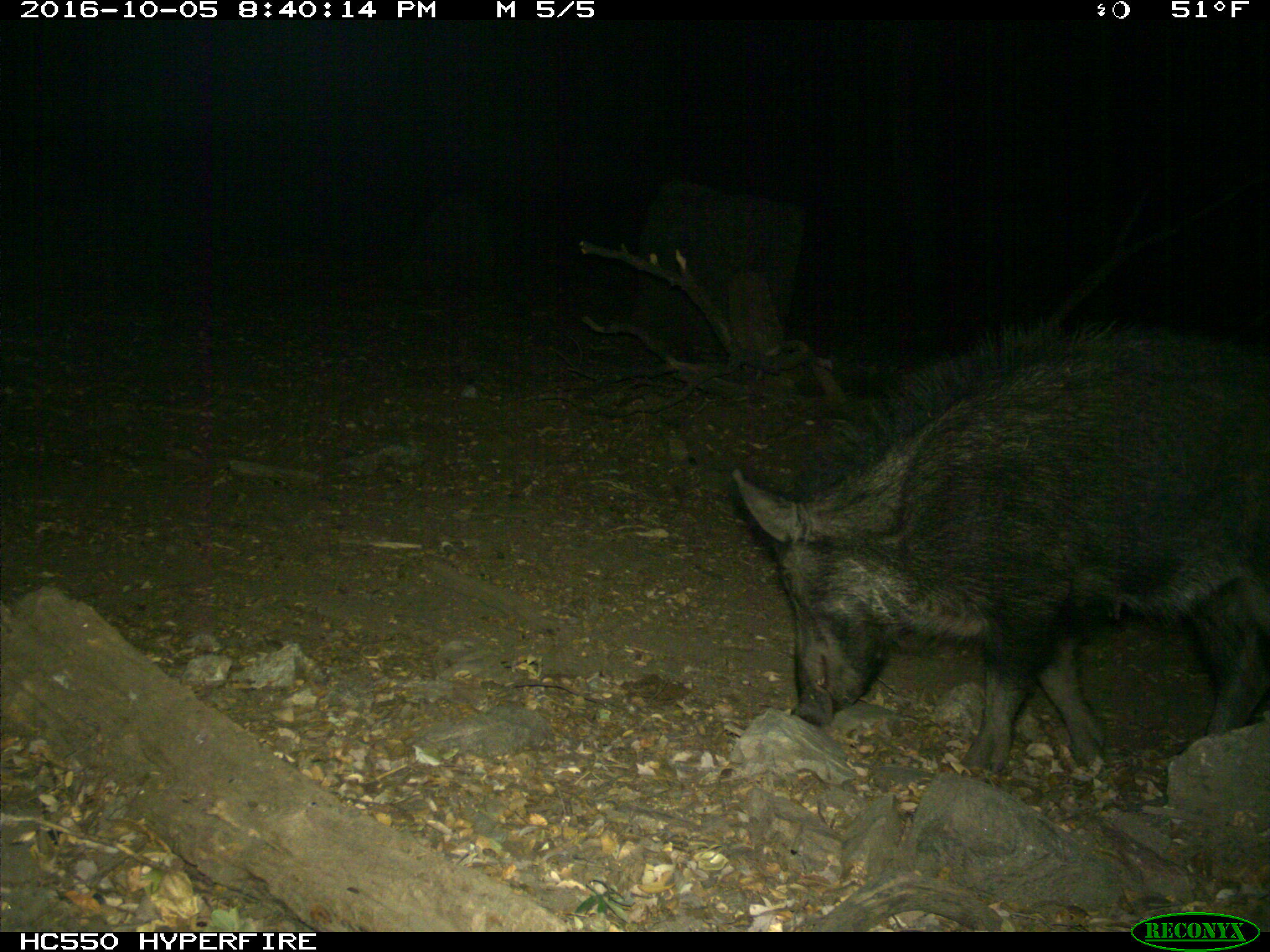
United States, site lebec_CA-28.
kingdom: Animalia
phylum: Chordata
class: Mammalia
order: Artiodactyla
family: Suidae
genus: Sus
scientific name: Sus scrofa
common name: wild boar